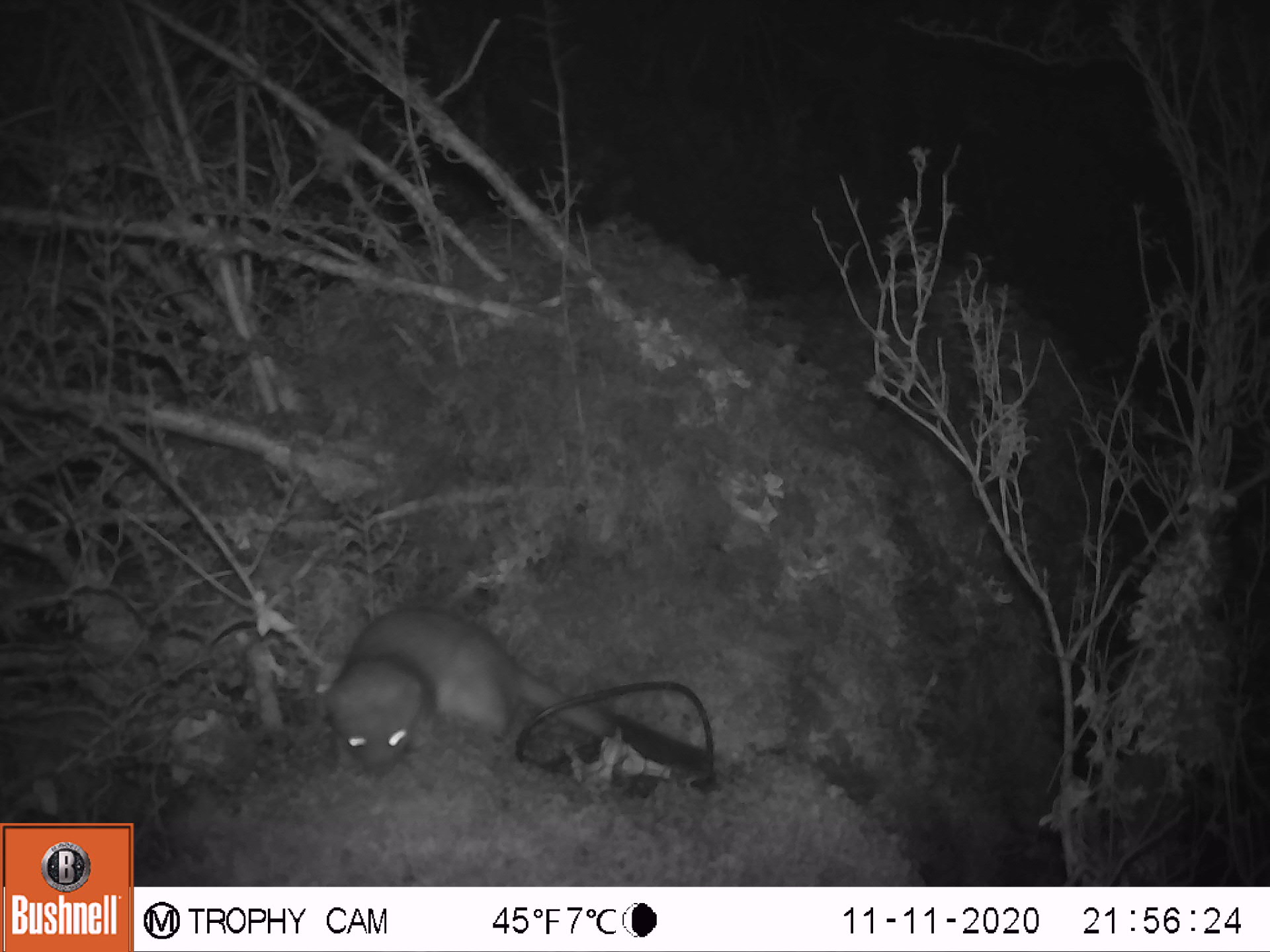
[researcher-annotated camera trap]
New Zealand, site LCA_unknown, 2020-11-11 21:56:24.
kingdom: Animalia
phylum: Chordata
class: Mammalia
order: Carnivora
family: Mustelidae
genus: Mustela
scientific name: Mustela erminea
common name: stoat